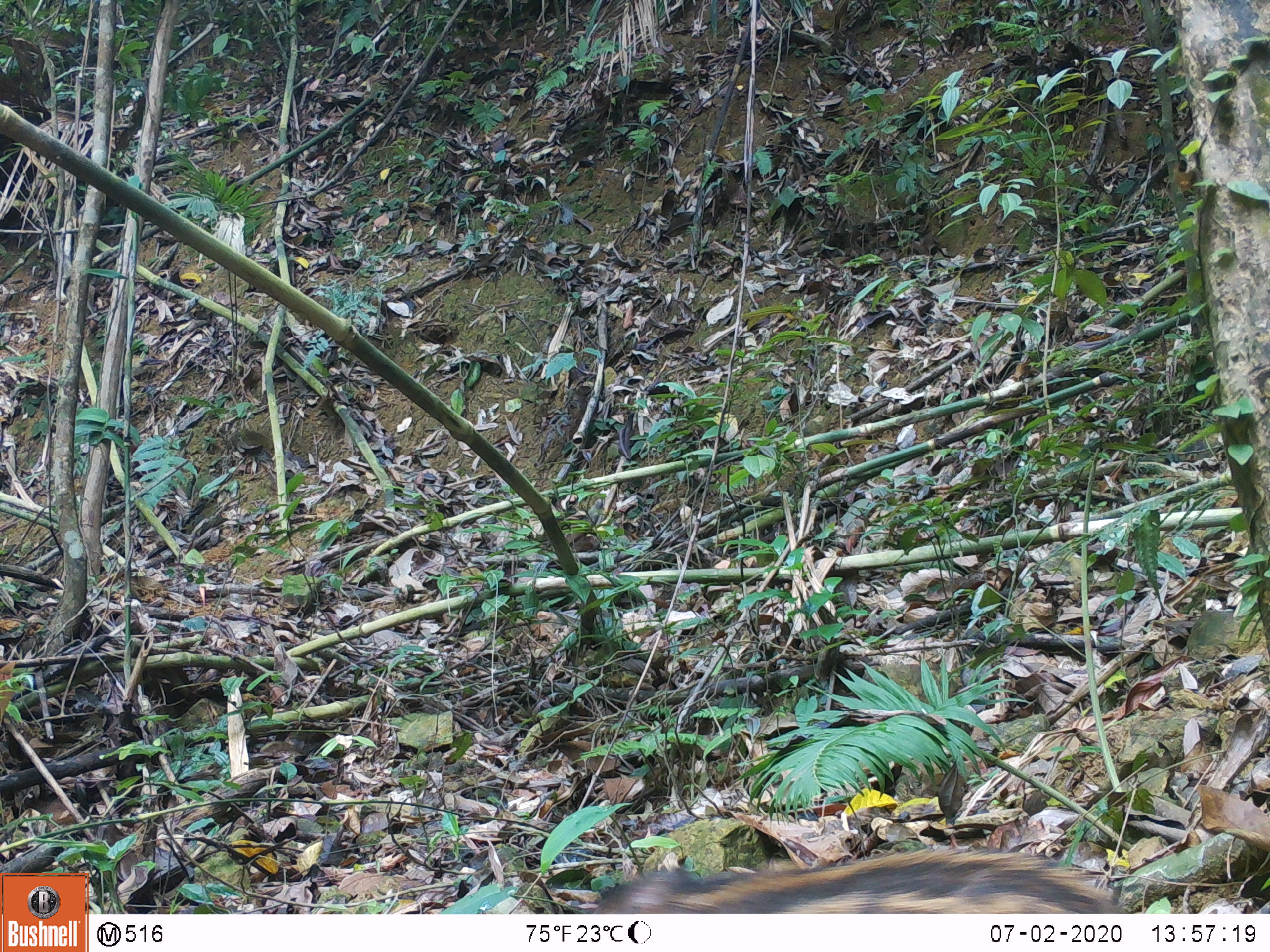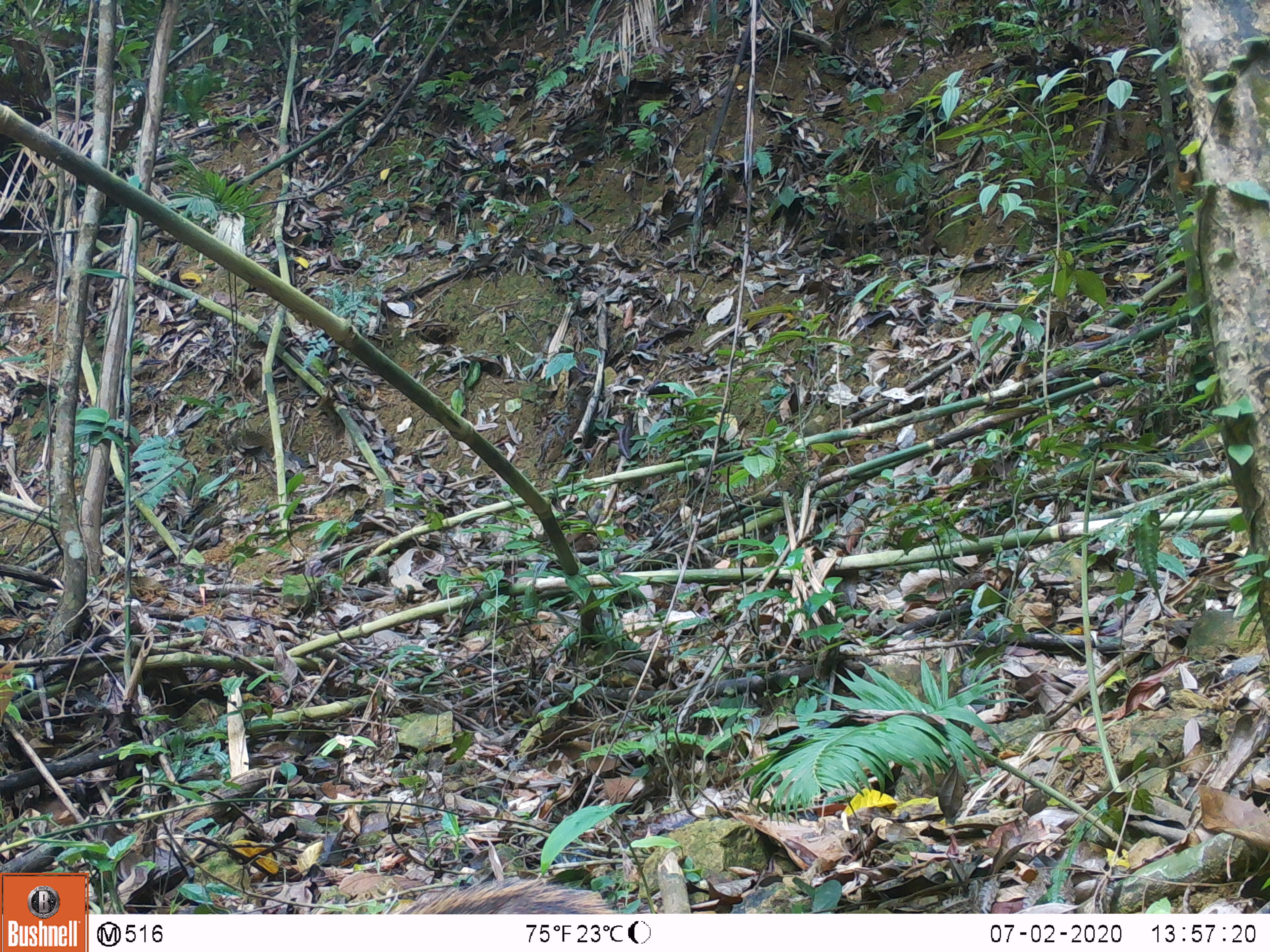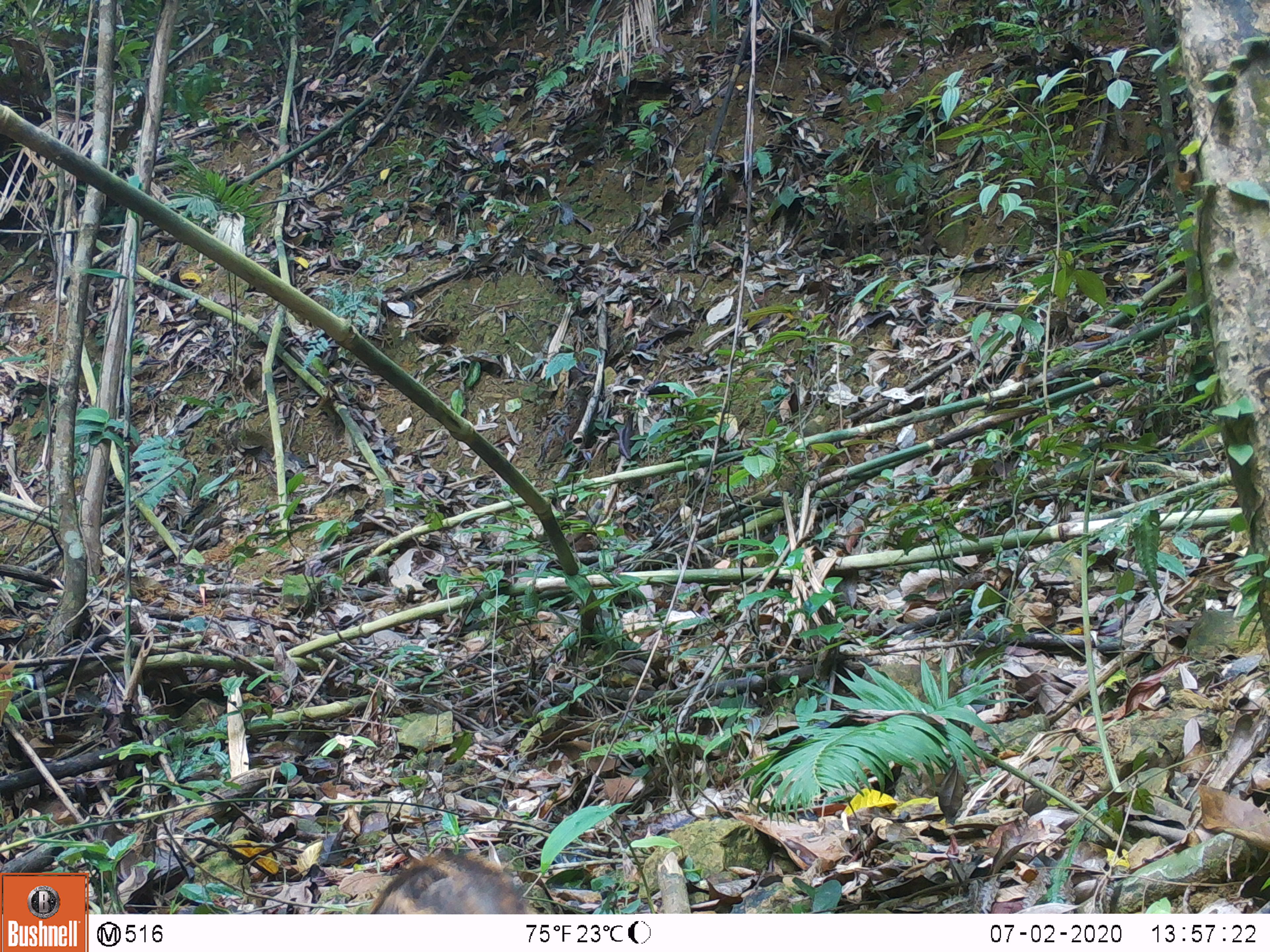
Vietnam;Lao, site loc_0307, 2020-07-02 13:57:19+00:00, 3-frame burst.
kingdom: Animalia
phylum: Chordata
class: Mammalia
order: Artiodactyla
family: Suidae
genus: Sus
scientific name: Sus scrofa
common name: eurasian wild pig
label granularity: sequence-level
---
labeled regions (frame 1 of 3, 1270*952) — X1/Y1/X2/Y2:
eurasian wild pig: 594/849/1125/914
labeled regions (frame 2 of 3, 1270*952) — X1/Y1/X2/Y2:
eurasian wild pig: 388/878/619/914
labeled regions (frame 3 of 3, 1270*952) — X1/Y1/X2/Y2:
eurasian wild pig: 367/850/539/914